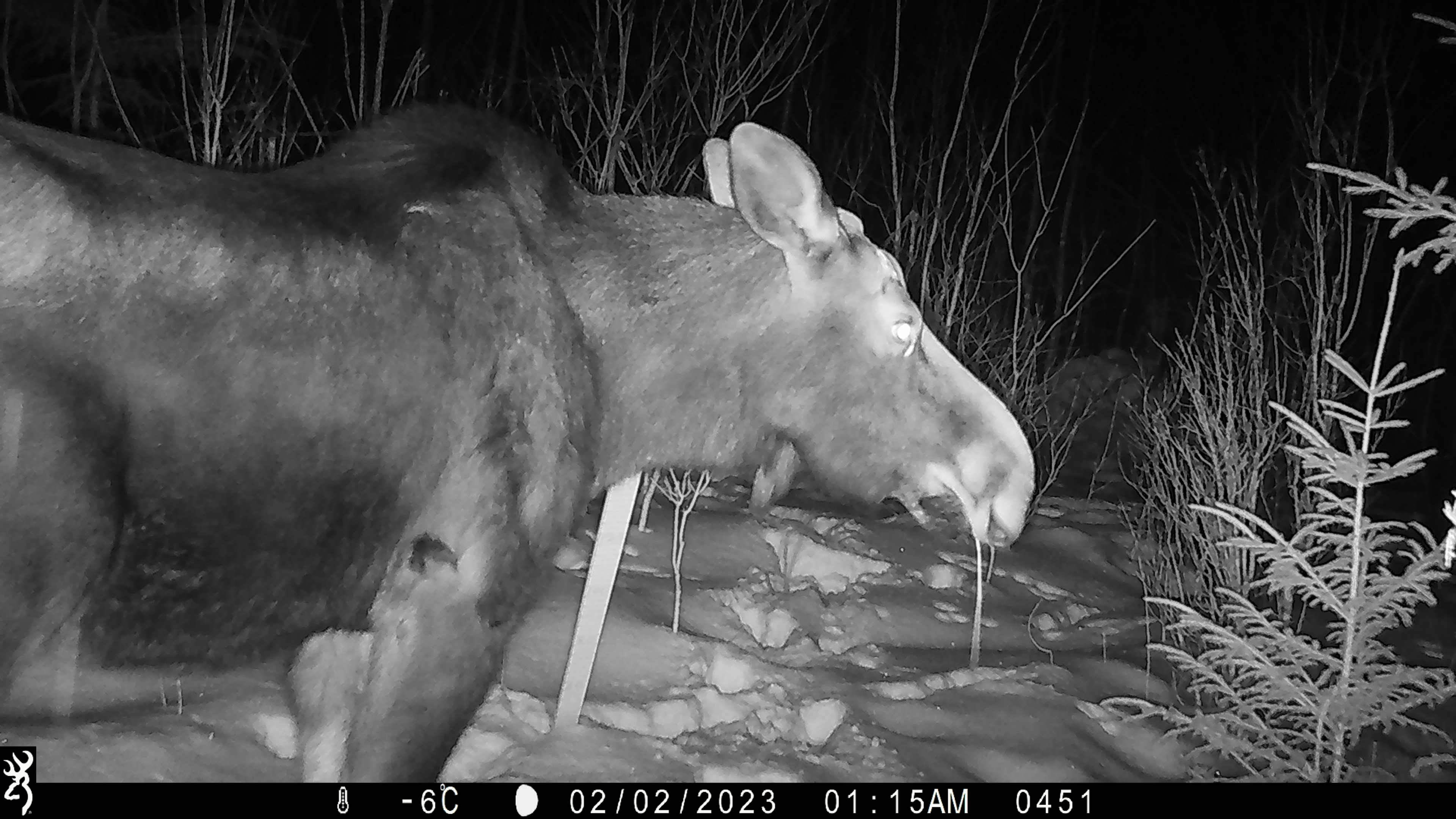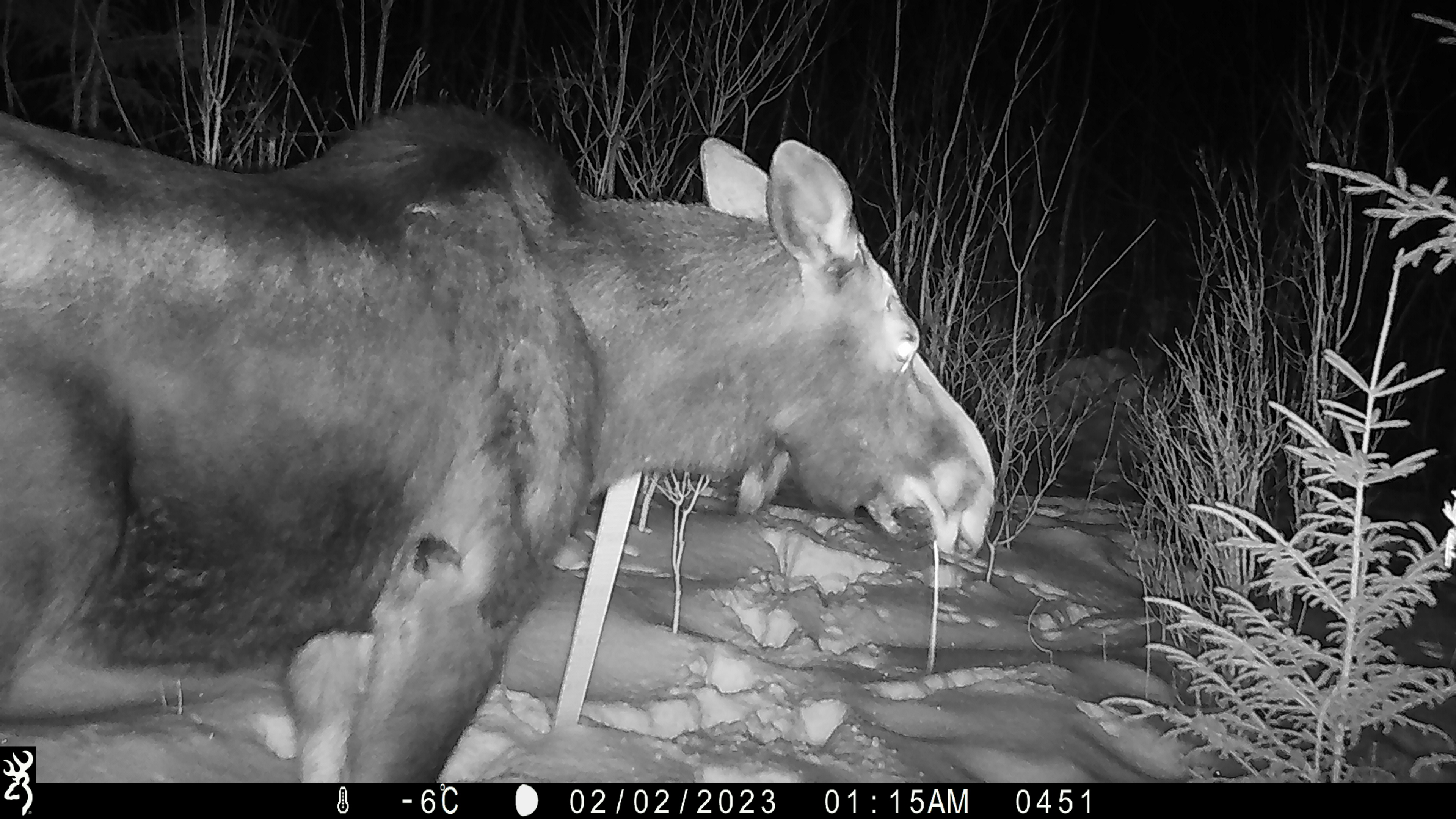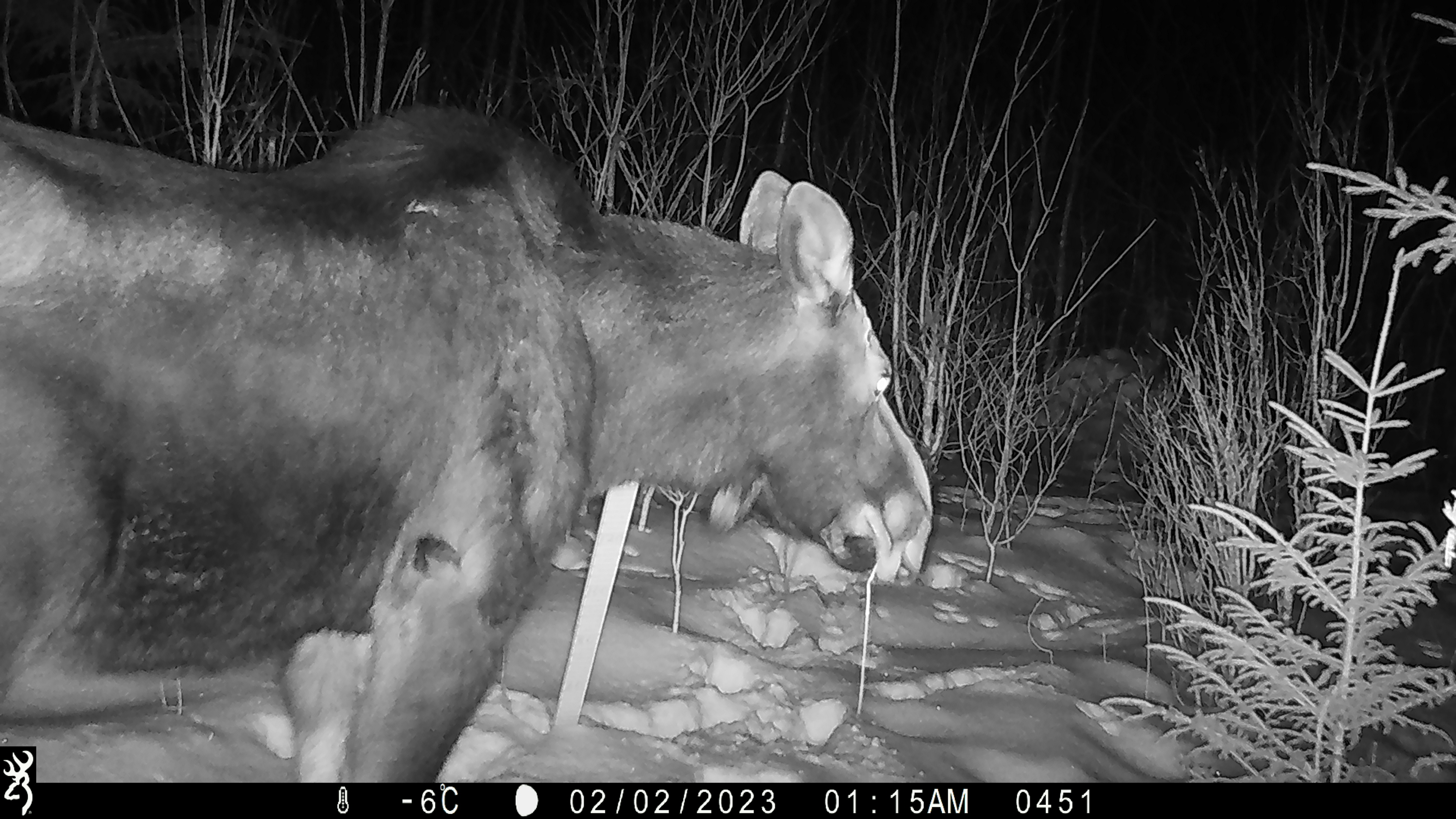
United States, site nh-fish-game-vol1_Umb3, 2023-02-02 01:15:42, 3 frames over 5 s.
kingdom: Animalia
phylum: Chordata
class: Mammalia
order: Artiodactyla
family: Cervidae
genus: Alces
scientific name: Alces alces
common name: moose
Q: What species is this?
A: Moose (Alces alces).